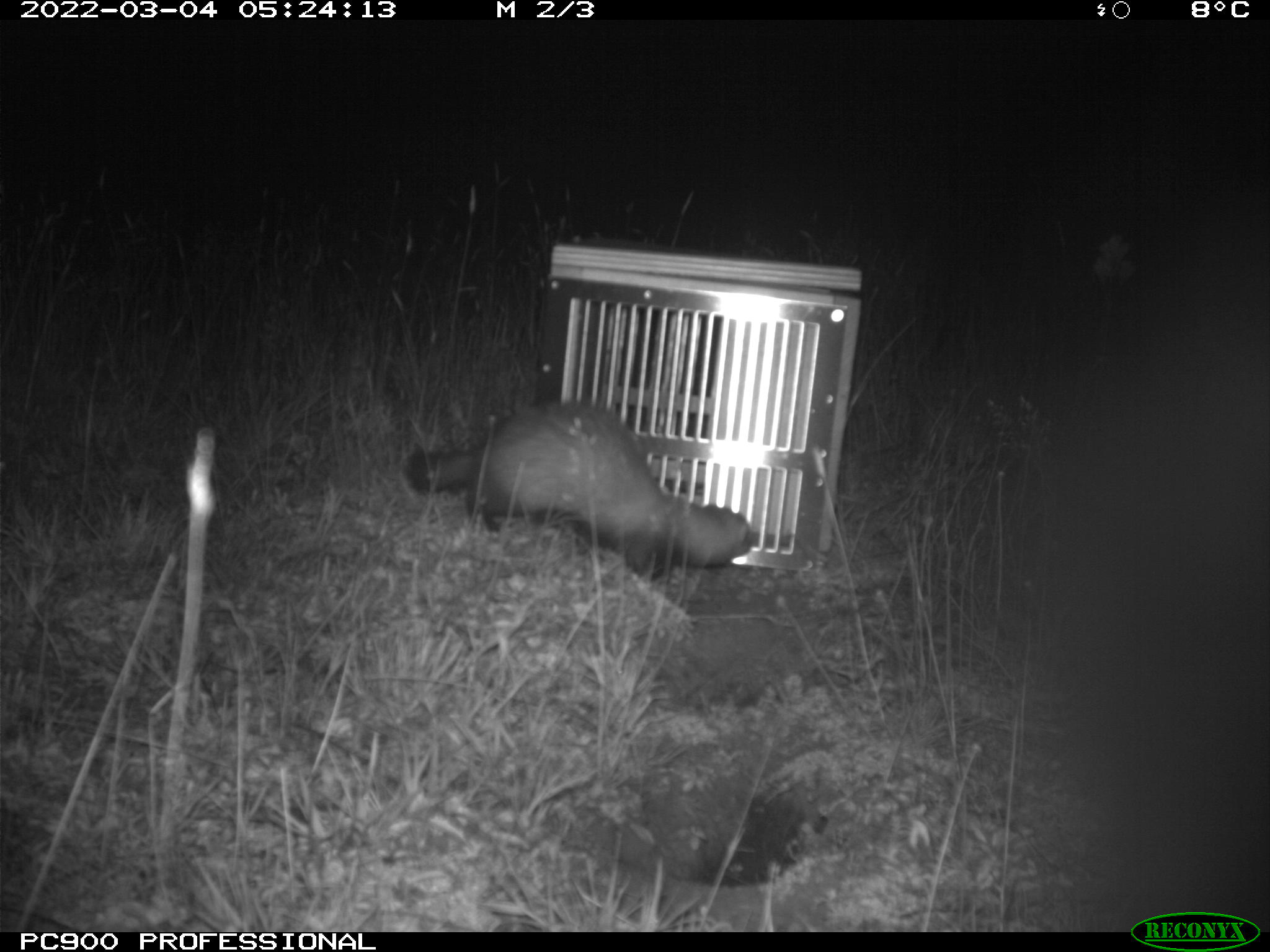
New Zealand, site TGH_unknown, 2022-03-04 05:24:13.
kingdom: Animalia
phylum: Chordata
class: Mammalia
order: Carnivora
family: Mustelidae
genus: Mustela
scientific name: Mustela furo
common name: ferret